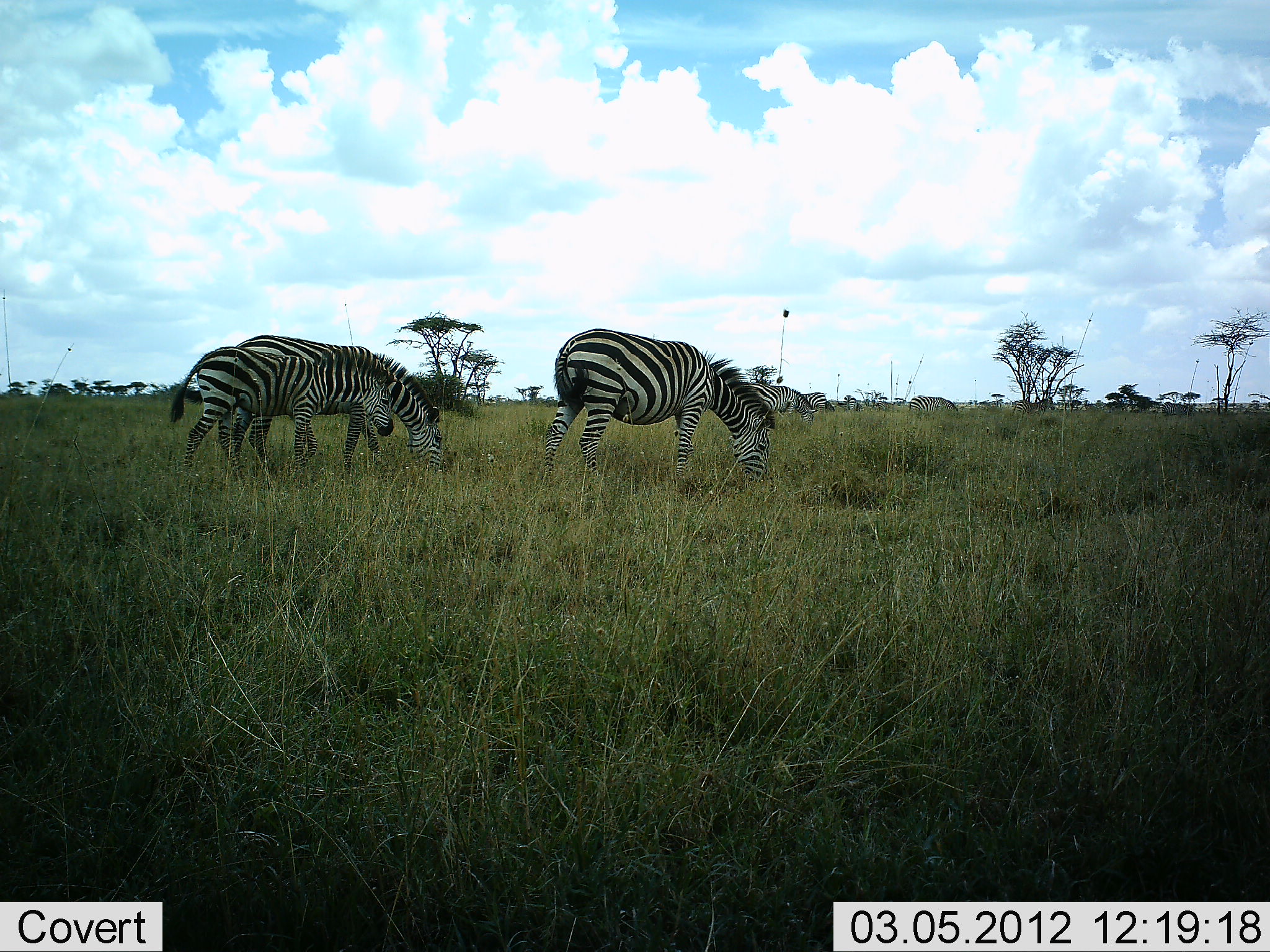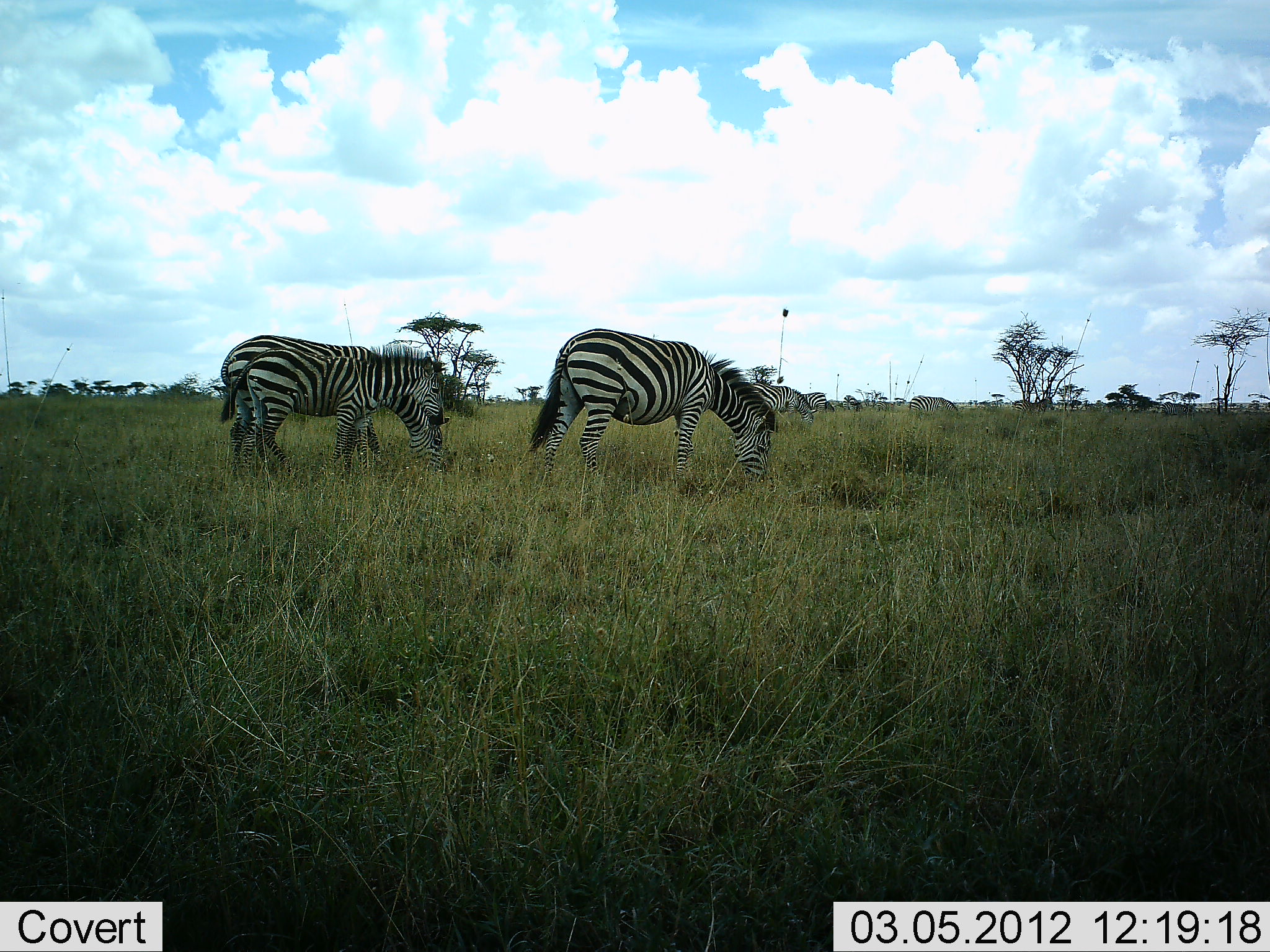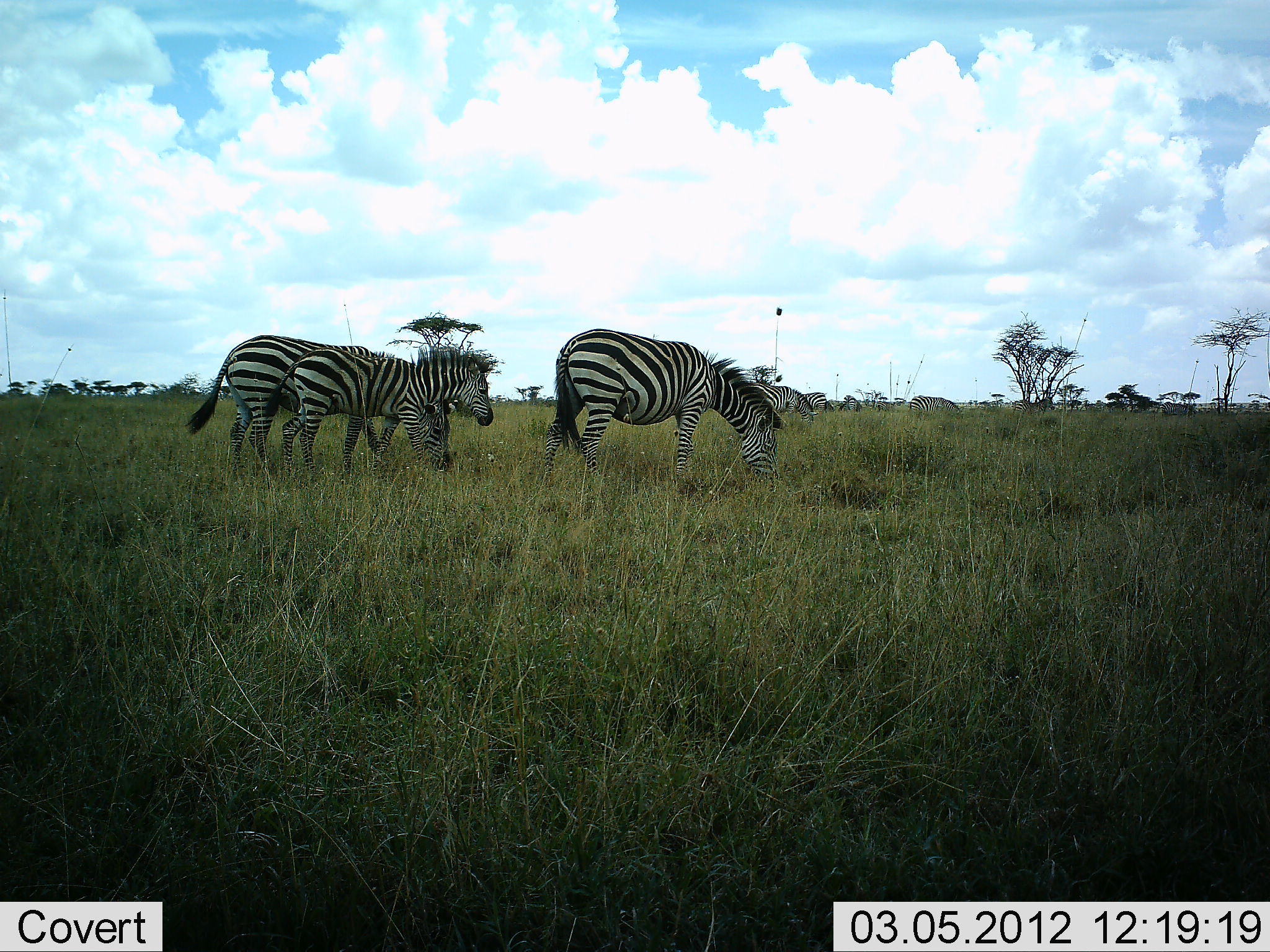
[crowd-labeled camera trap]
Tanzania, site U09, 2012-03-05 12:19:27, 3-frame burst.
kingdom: Animalia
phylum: Chordata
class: Mammalia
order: Perissodactyla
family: Equidae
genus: Equus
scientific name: Equus quagga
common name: plains zebra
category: zebra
Zebra (plains zebra) (Equus quagga), count 4. Behavior (volunteer vote fractions): standing 27%, resting 0%, moving 33%, interacting 0%. Young present (vote fraction): 40%. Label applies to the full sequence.